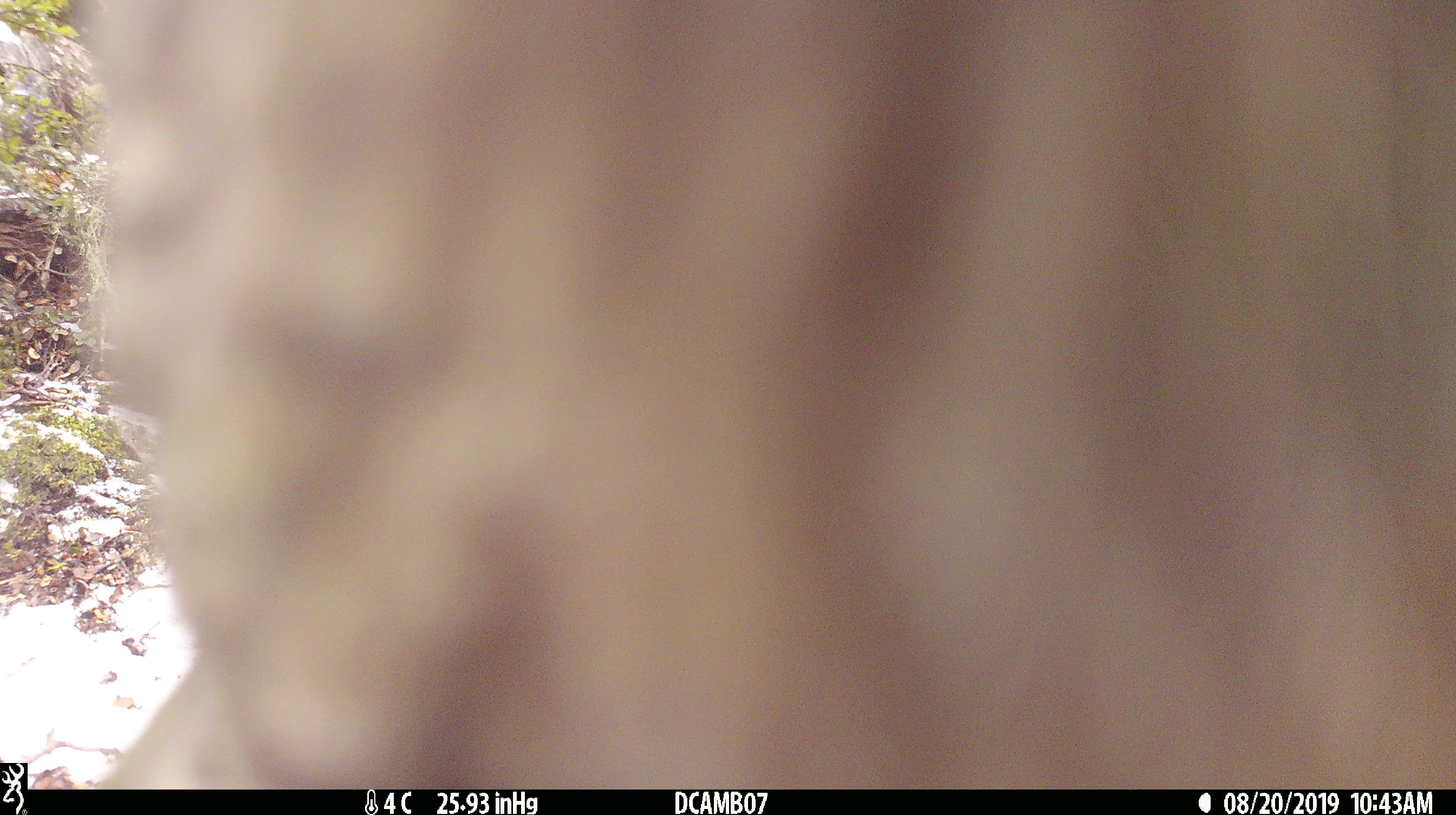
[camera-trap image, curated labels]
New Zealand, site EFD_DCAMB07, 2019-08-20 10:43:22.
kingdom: Animalia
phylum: Chordata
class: Aves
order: Psittaciformes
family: Strigopidae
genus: Nestor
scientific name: Nestor notabilis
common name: kea